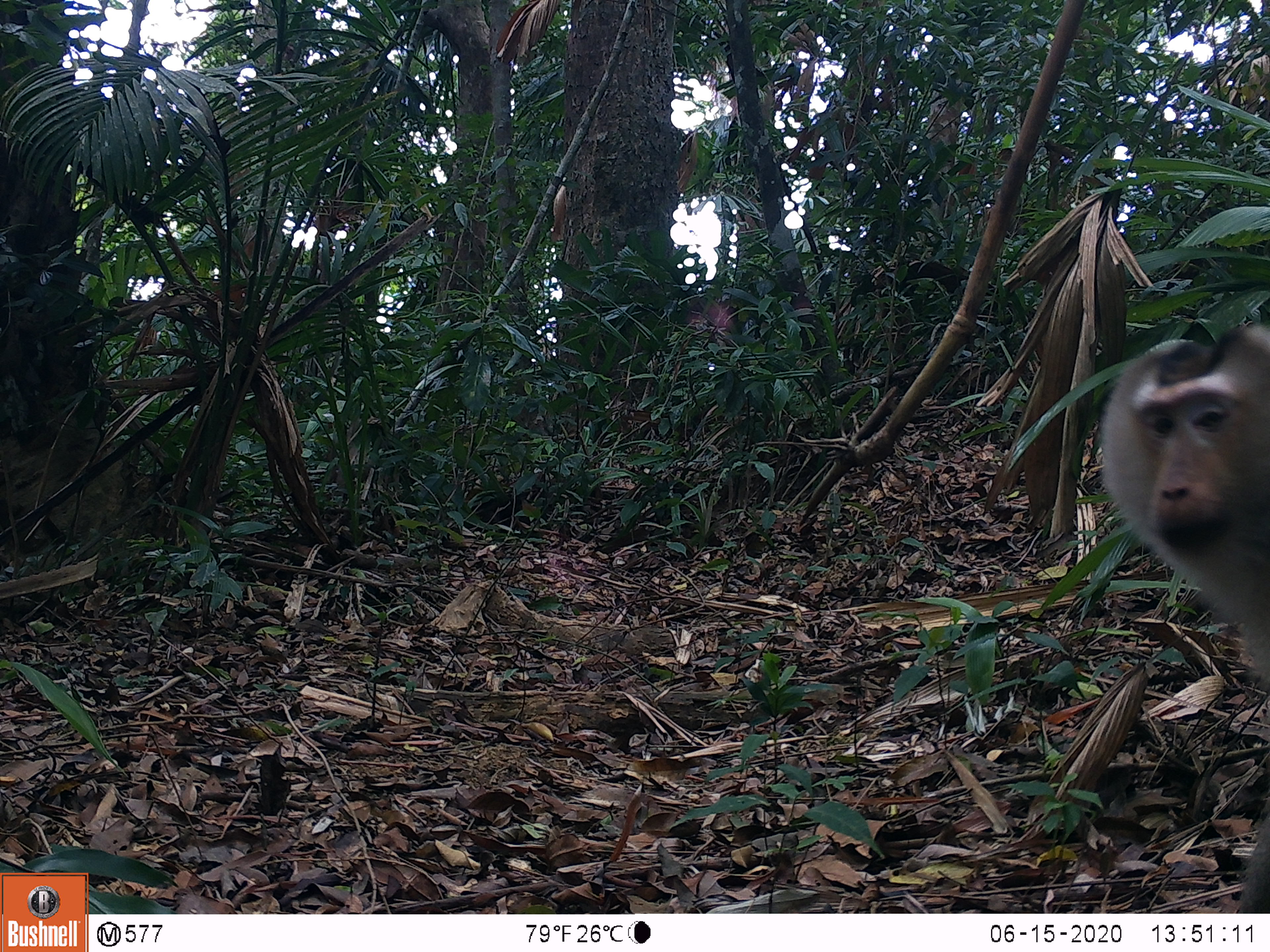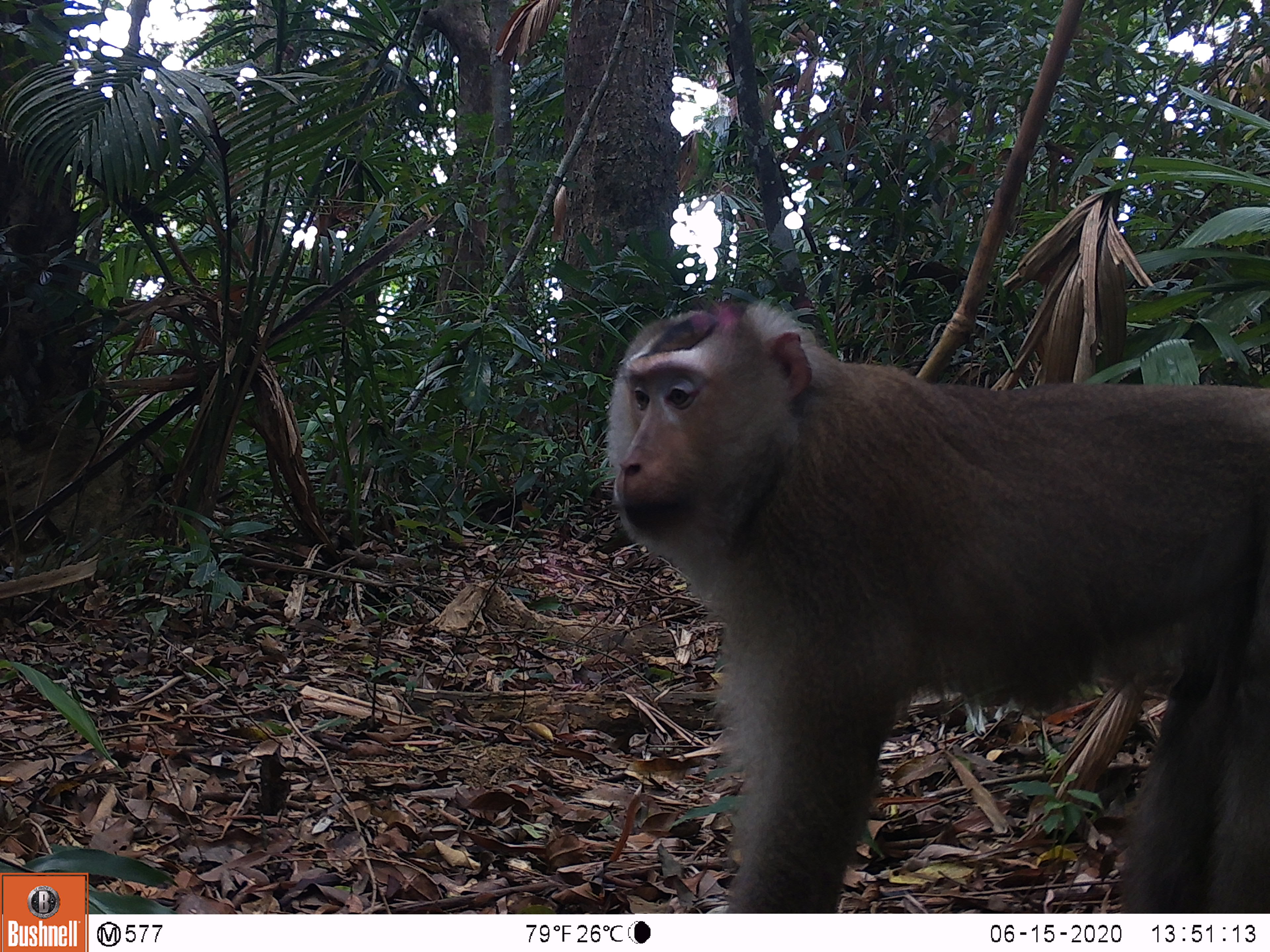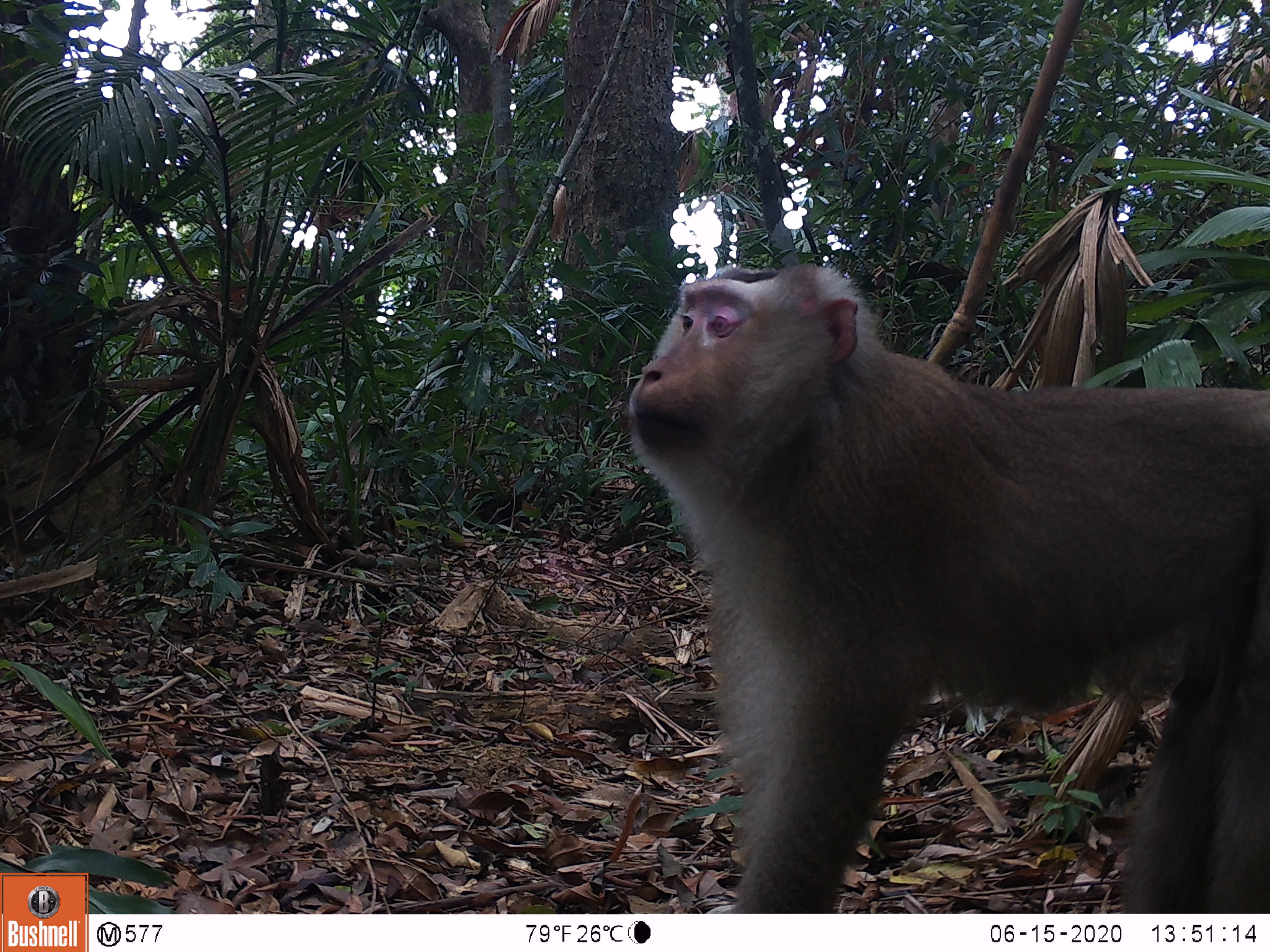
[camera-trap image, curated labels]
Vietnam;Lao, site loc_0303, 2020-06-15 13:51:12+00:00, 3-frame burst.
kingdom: Animalia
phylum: Chordata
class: Mammalia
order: Primates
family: Cercopithecidae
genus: Macaca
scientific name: Macaca nemestrina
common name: pig-tailed macaque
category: pig tailed macaque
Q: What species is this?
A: Pig tailed macaque (pig-tailed macaque) (Macaca nemestrina).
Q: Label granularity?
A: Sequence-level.